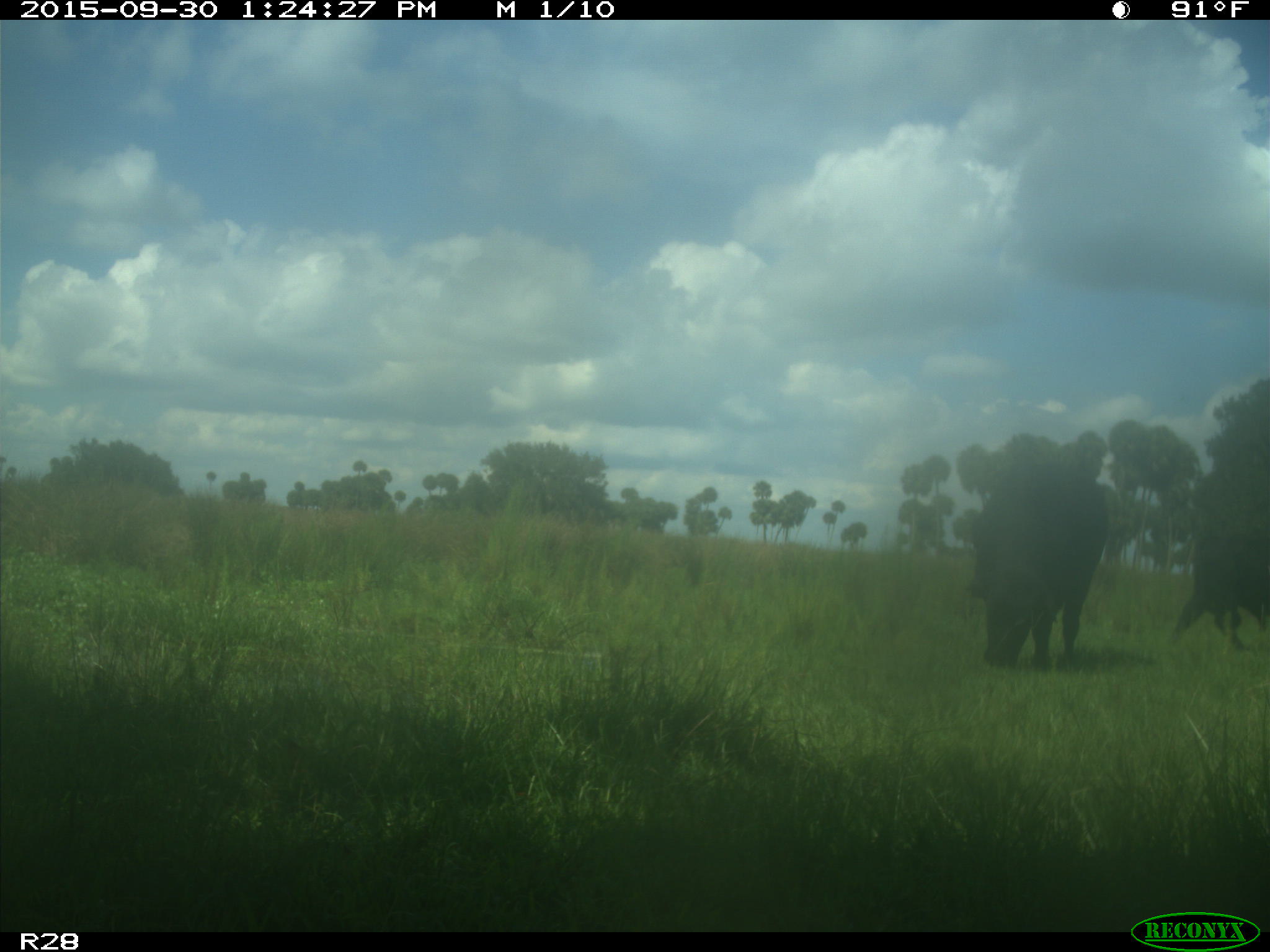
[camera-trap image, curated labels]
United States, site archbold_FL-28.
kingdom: Animalia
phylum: Chordata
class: Mammalia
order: Artiodactyla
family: Bovidae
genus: Bos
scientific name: Bos taurus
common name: domestic cow